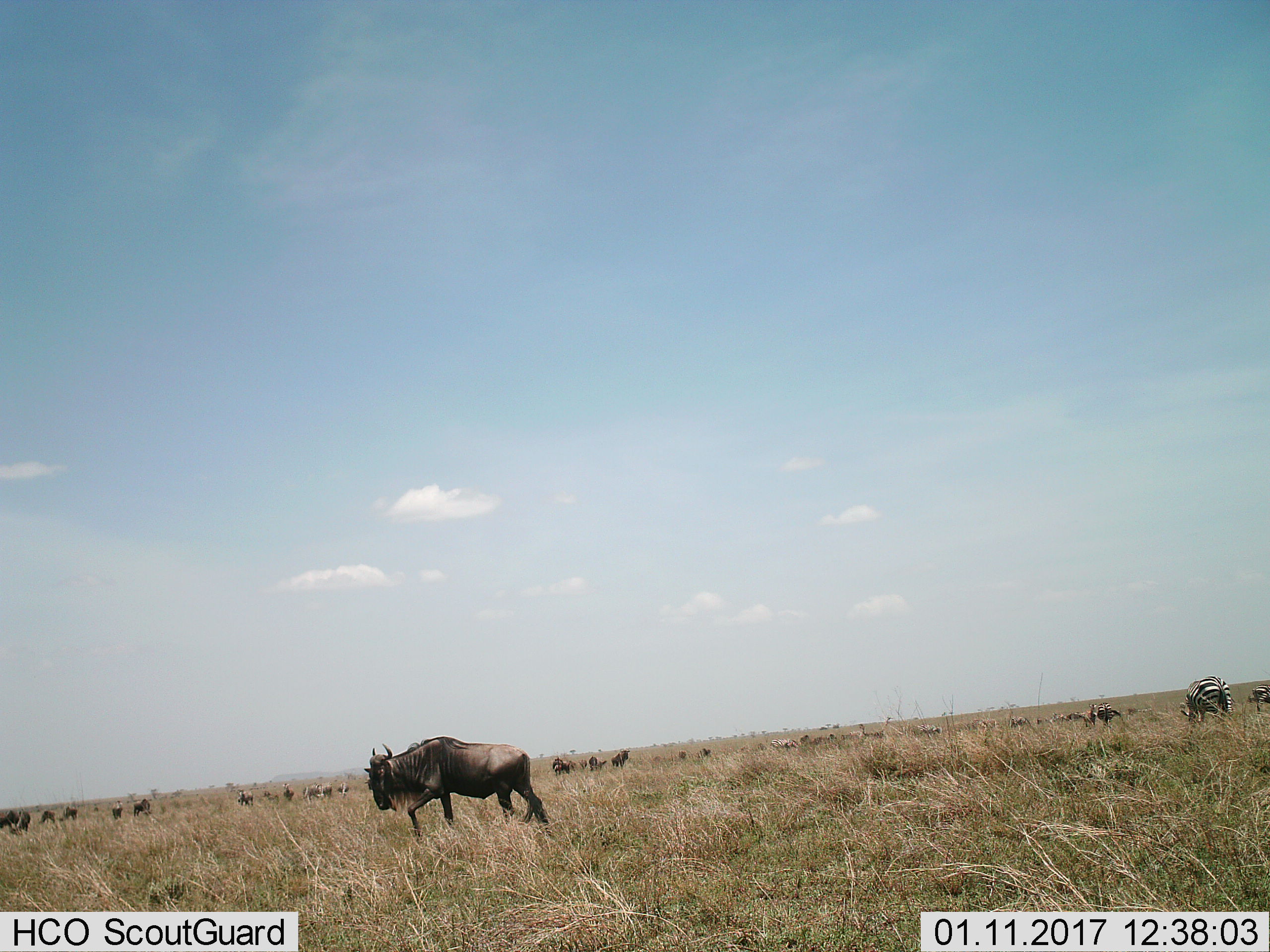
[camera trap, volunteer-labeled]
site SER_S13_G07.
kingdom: Animalia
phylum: Chordata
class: Mammalia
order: Artiodactyla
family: Bovidae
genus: Connochaetes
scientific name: Connochaetes taurinus taurinus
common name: blue wildebeest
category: wildebeestblue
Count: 11-50.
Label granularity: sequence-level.